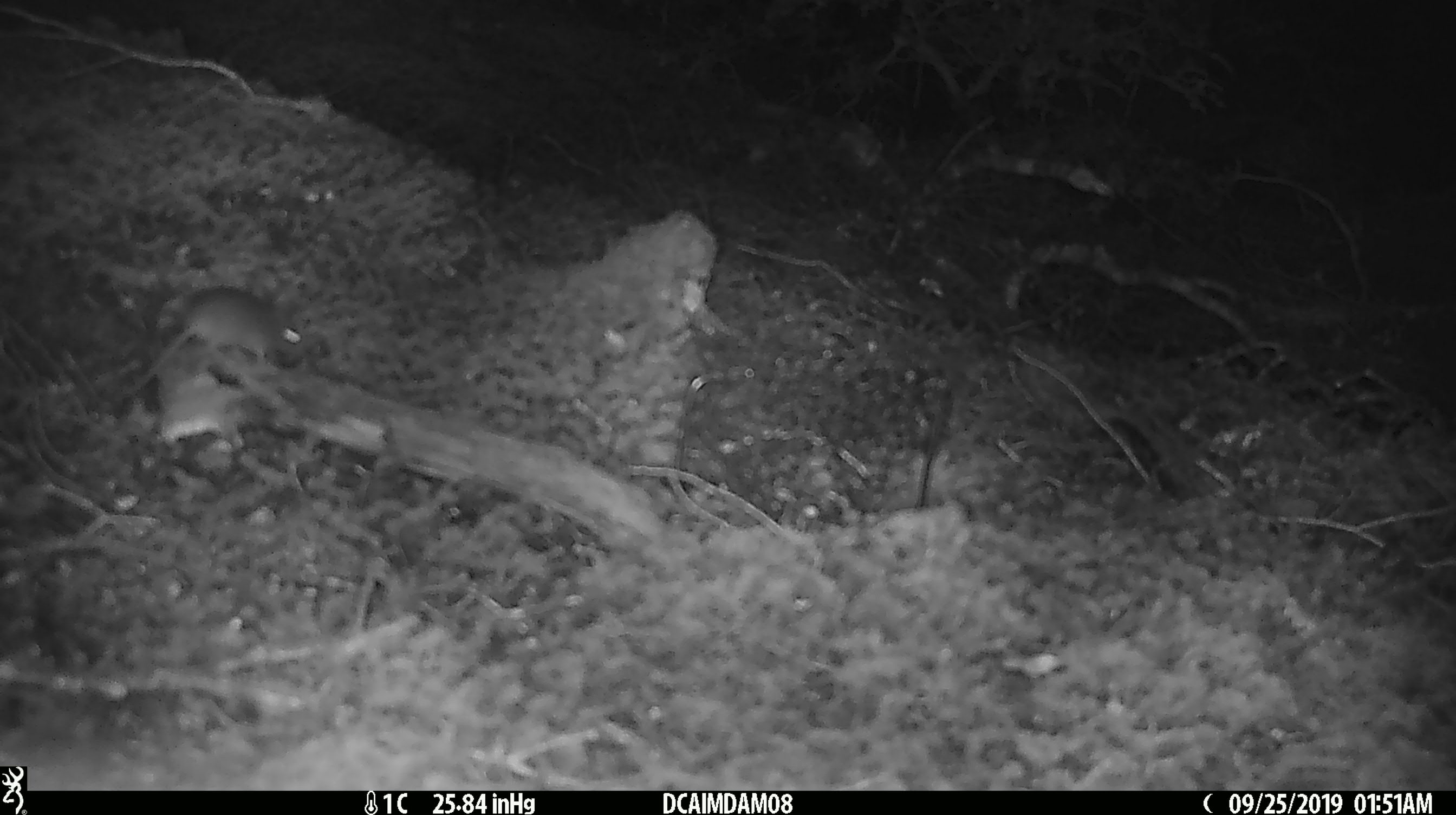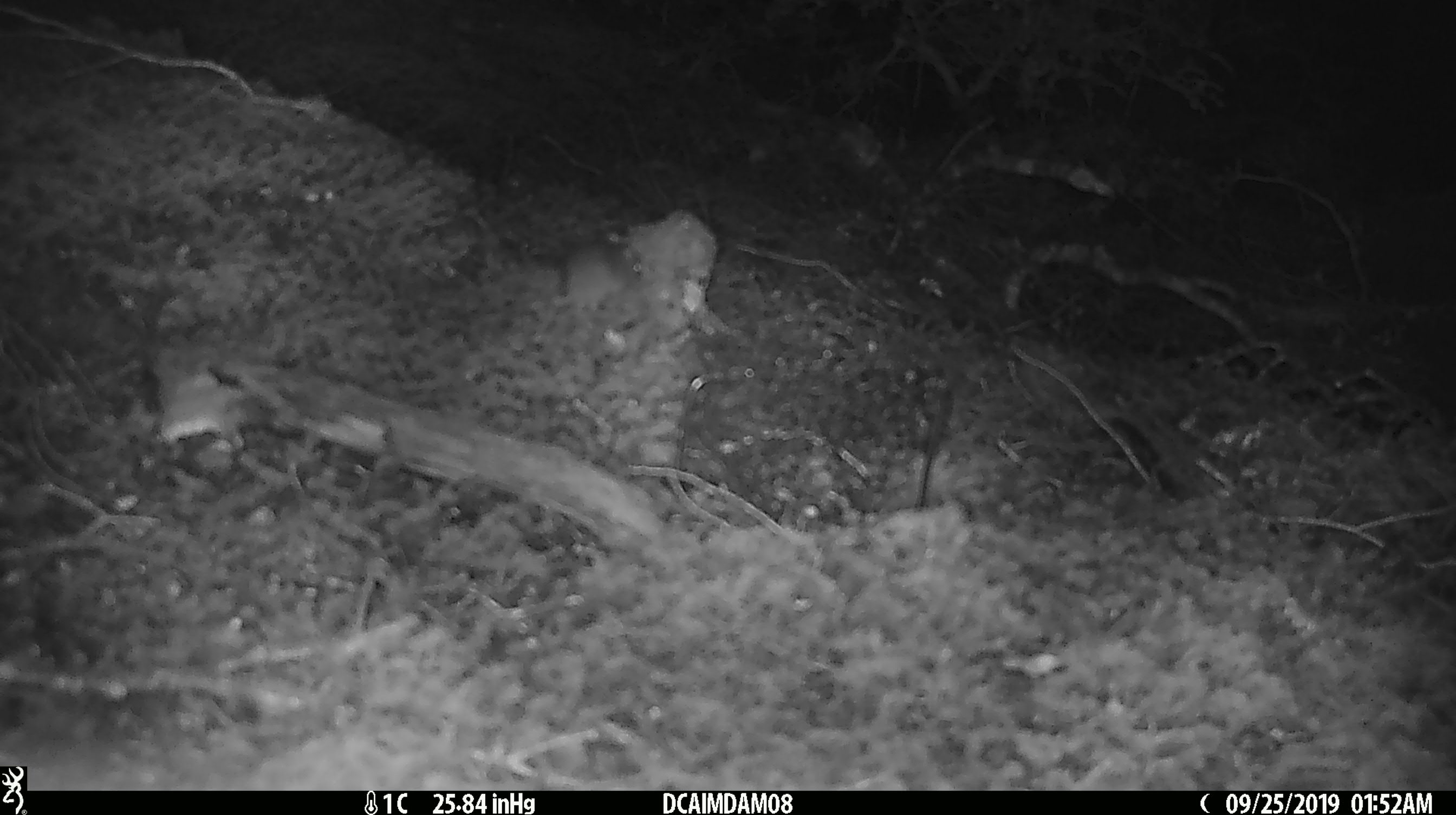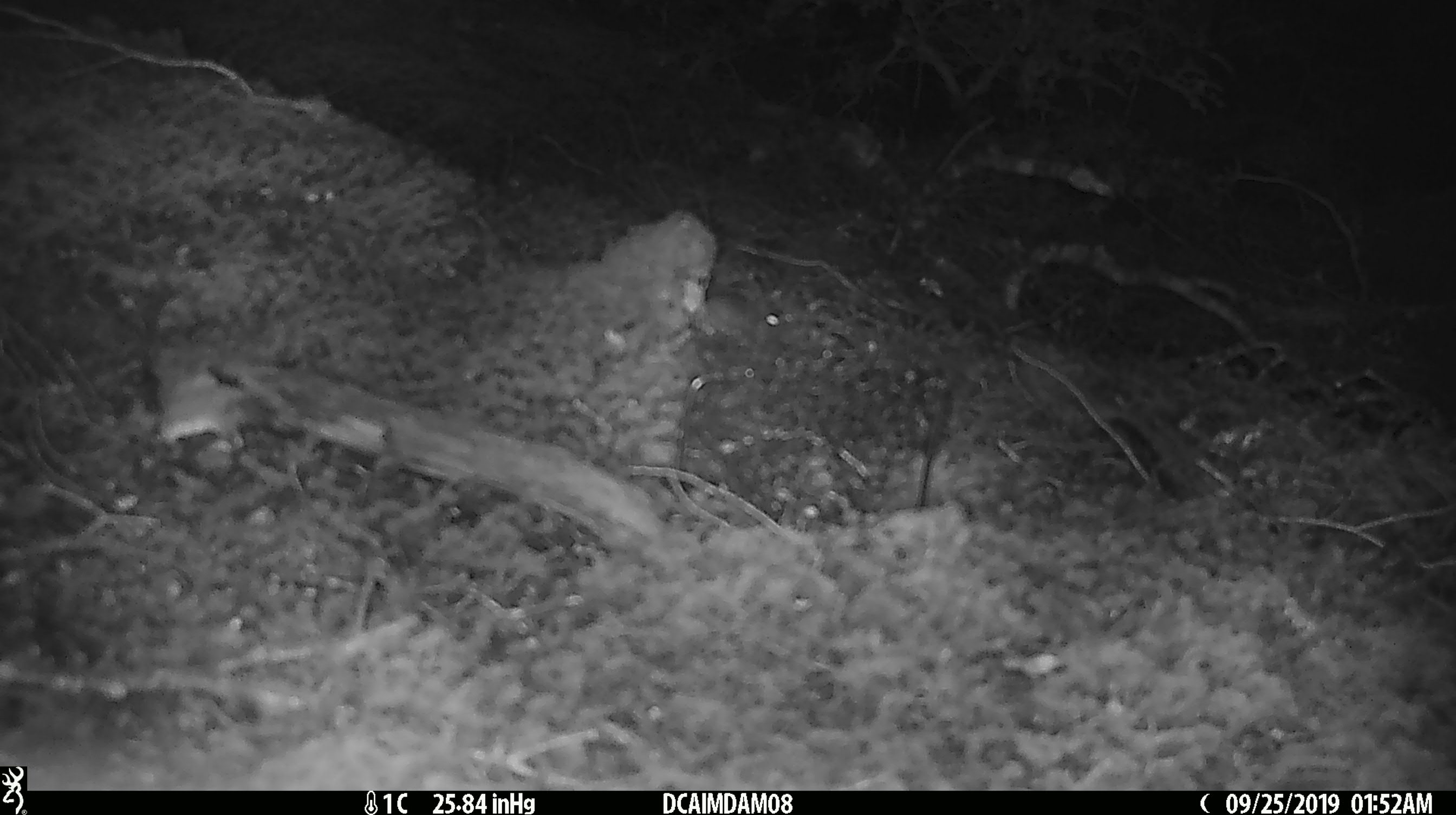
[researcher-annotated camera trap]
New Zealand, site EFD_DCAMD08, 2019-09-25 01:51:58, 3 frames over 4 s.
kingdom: Animalia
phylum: Chordata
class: Mammalia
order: Rodentia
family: Muridae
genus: Mus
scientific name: Mus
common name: mouse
Mouse (Mus).